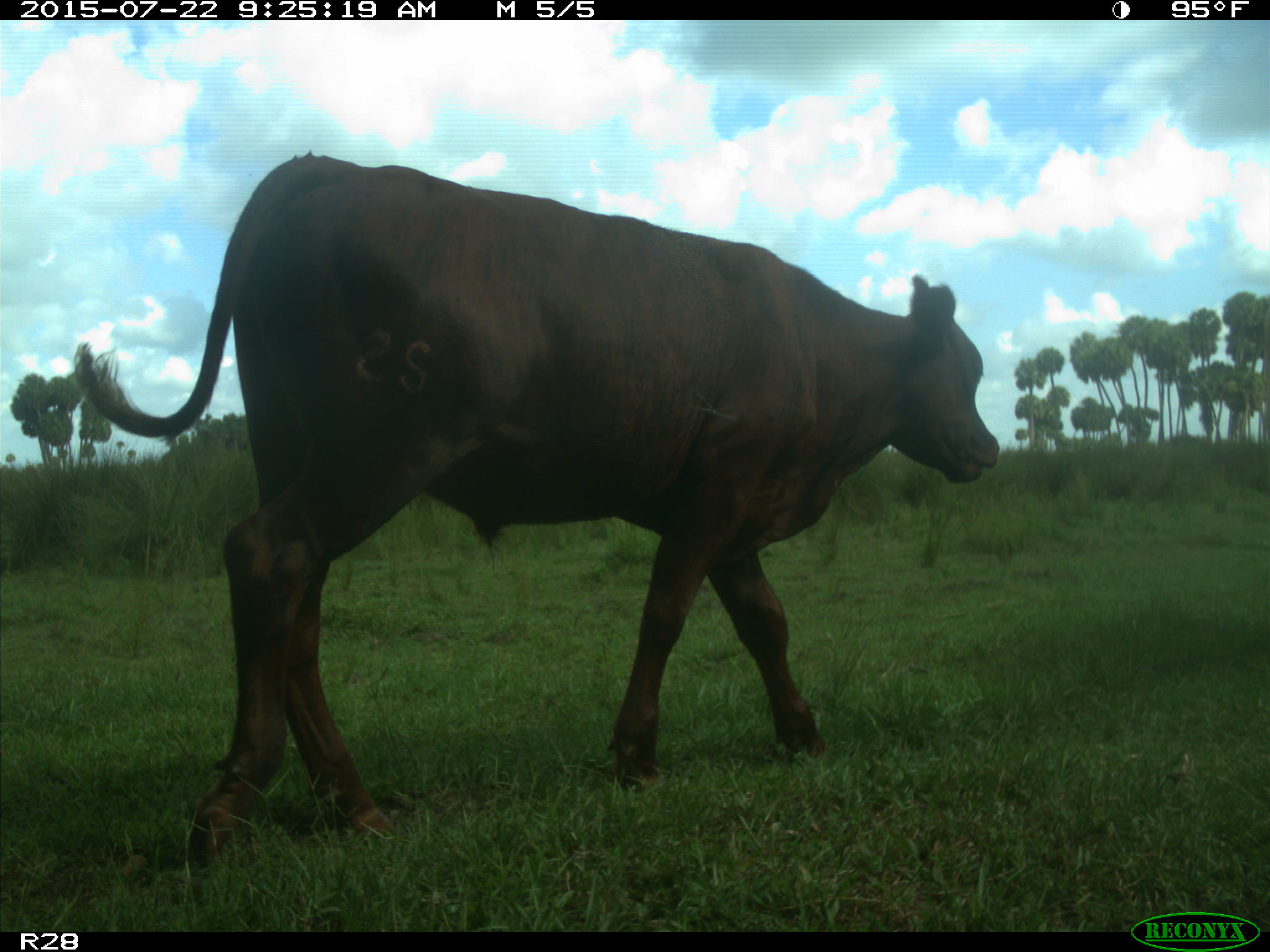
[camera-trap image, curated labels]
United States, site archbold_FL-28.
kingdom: Animalia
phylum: Chordata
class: Mammalia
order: Artiodactyla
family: Bovidae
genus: Bos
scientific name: Bos taurus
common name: domestic cow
Bos taurus (domestic cow).